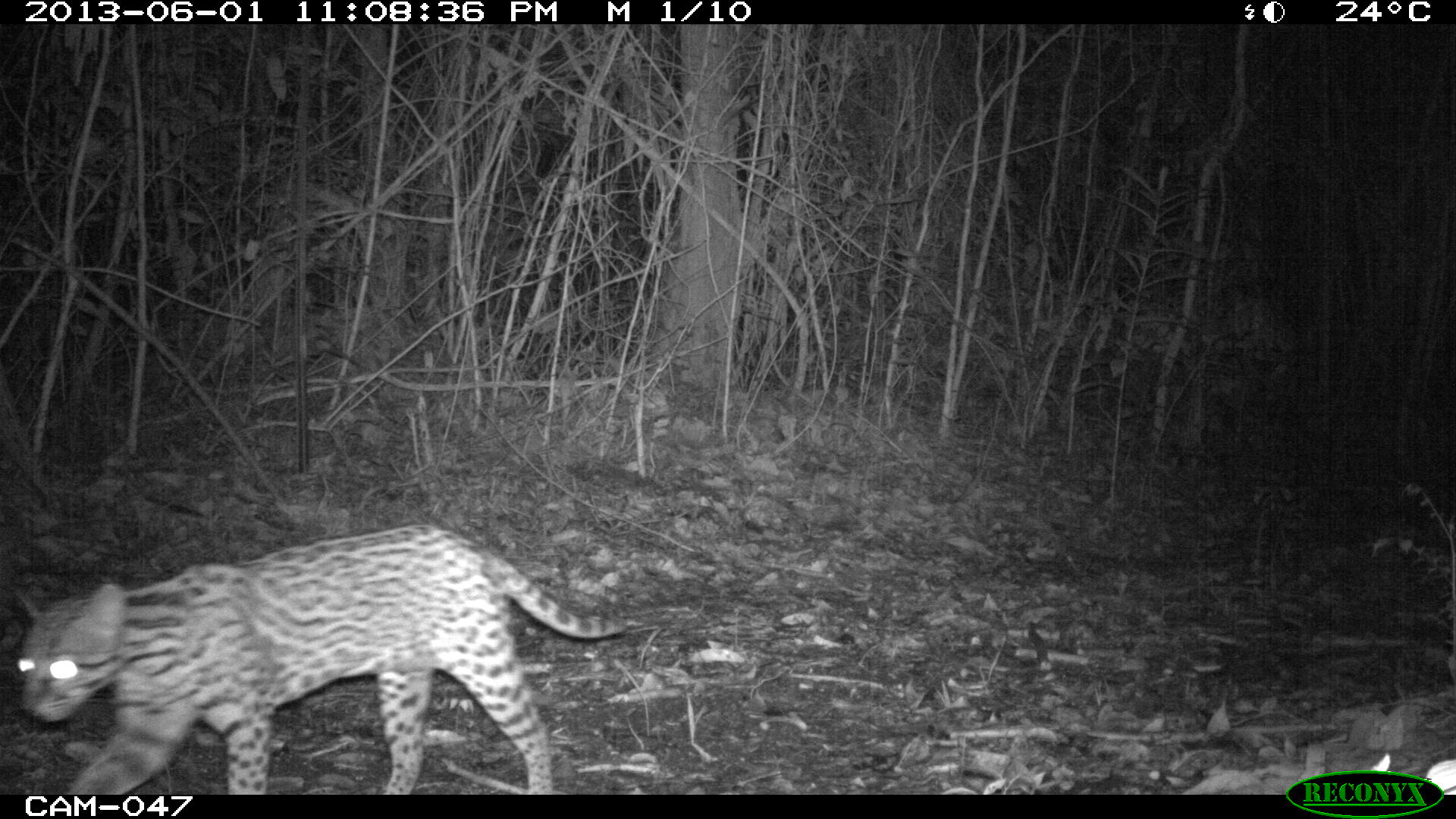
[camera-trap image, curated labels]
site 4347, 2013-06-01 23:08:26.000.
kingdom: Animalia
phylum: Chordata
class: Mammalia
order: Carnivora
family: Felidae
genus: Leopardus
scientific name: Leopardus pardalis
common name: ocelot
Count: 1.